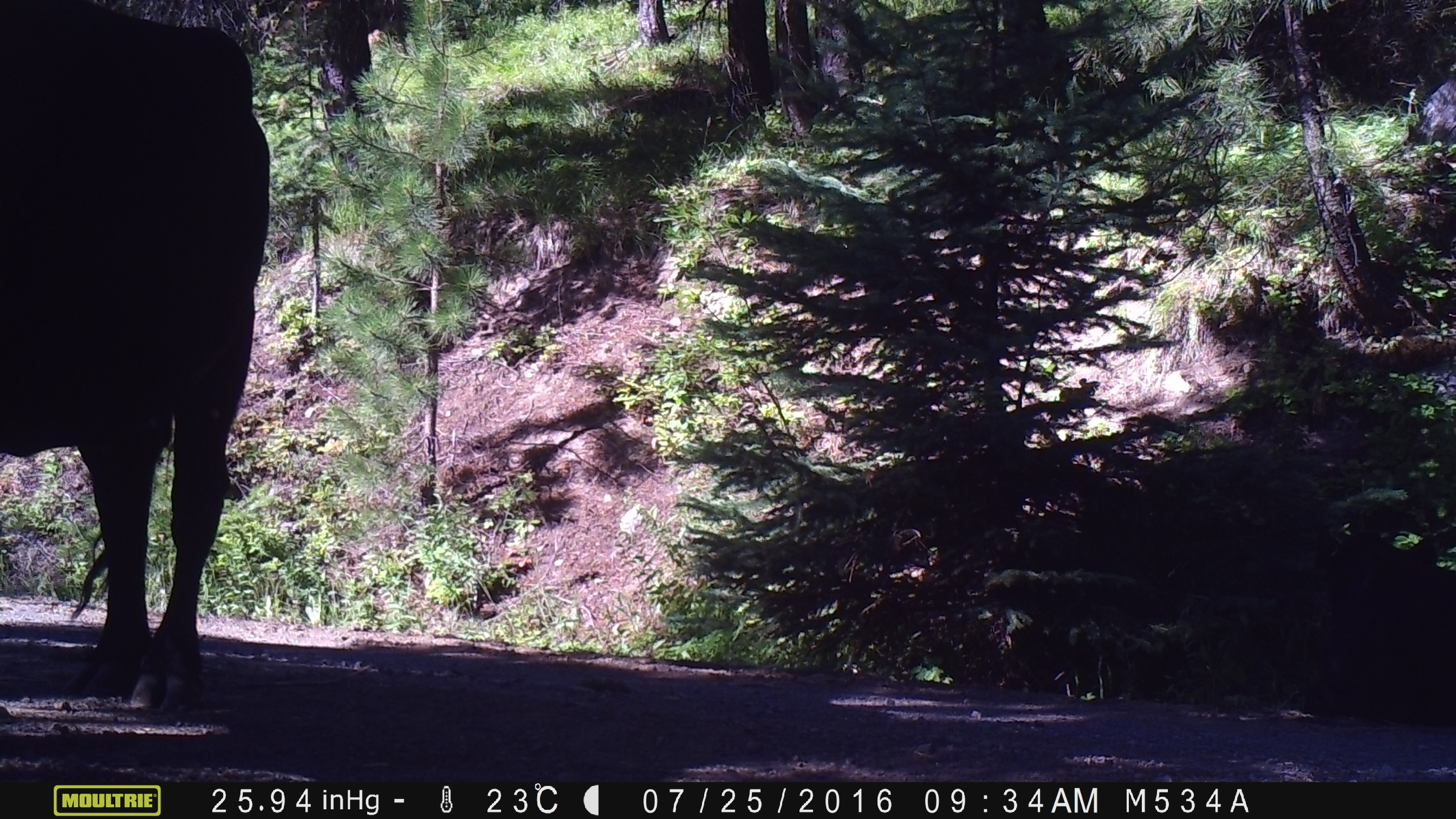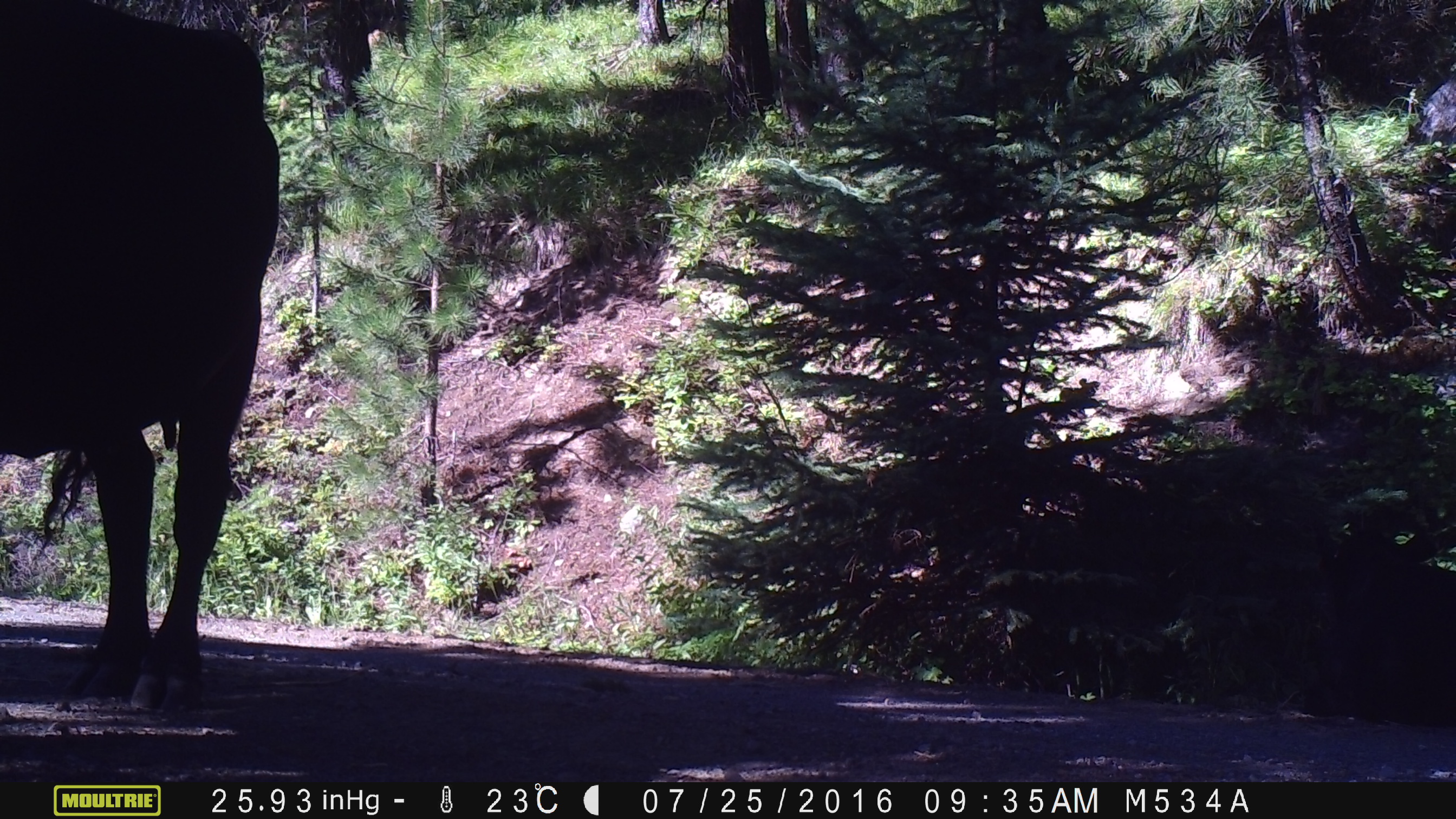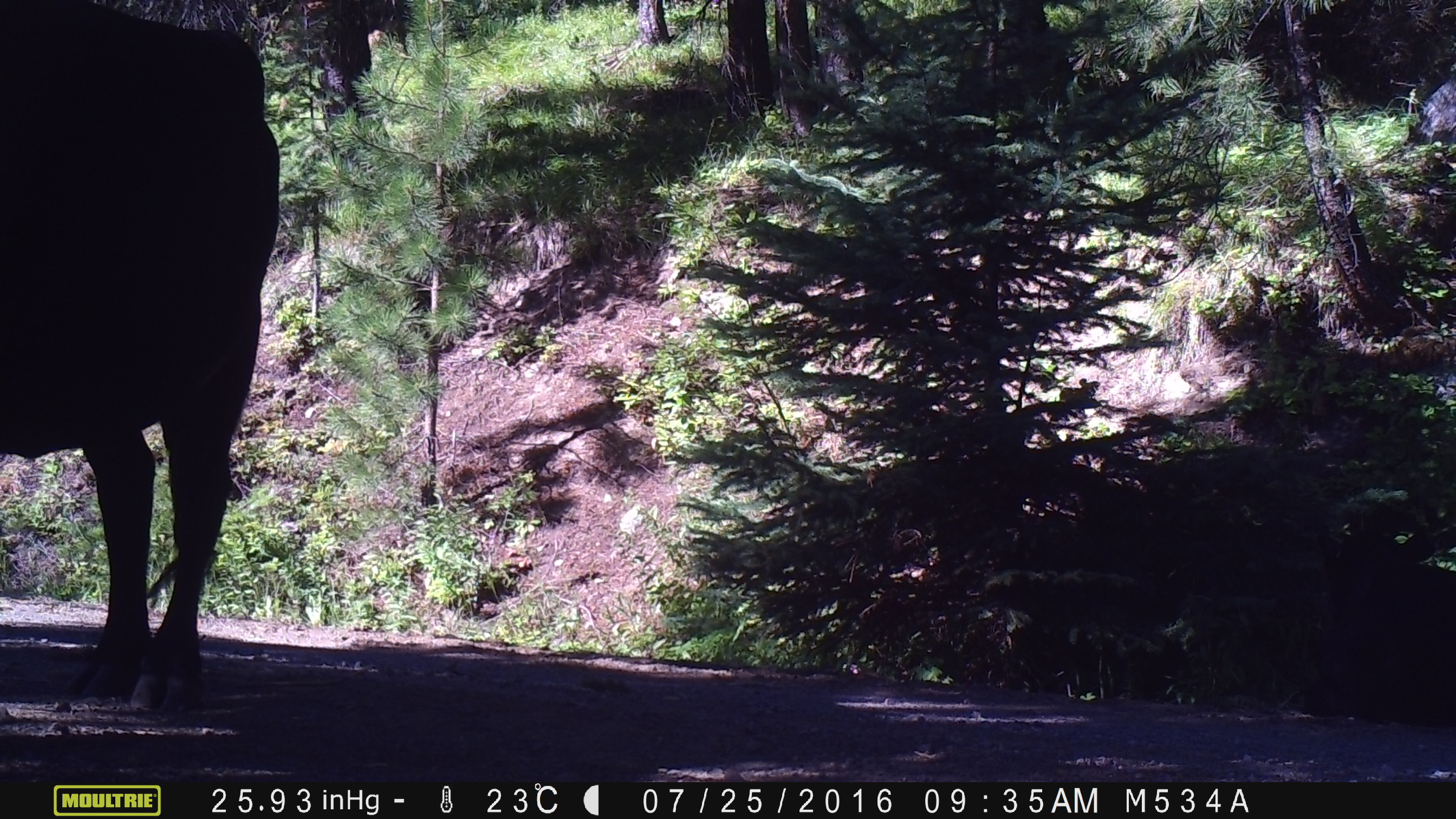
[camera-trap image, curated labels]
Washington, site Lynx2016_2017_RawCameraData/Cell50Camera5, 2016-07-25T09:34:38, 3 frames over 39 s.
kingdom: Animalia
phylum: Chordata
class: Mammalia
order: Artiodactyla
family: Bovidae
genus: Bos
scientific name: Bos taurus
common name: domestic cattle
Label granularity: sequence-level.